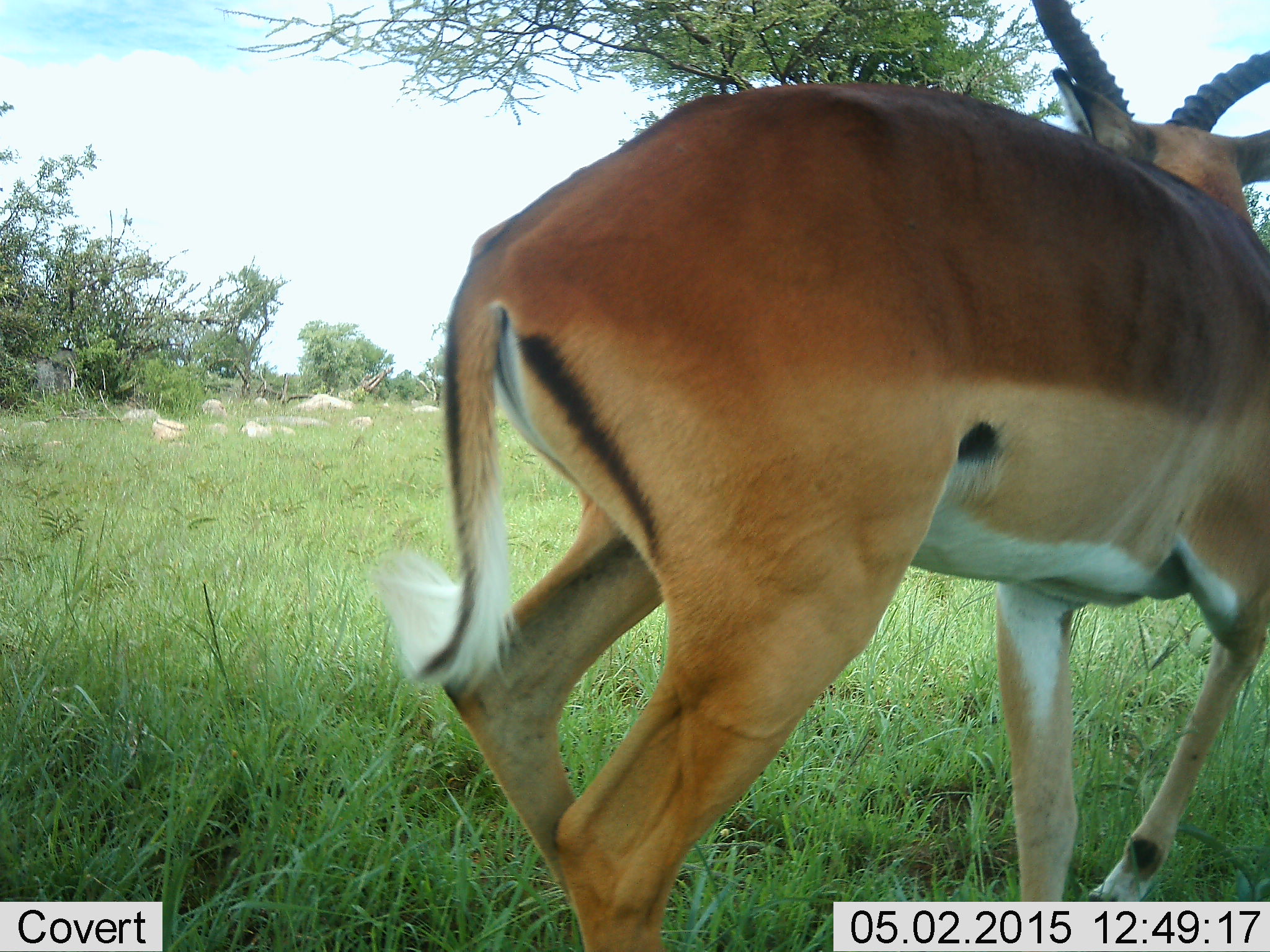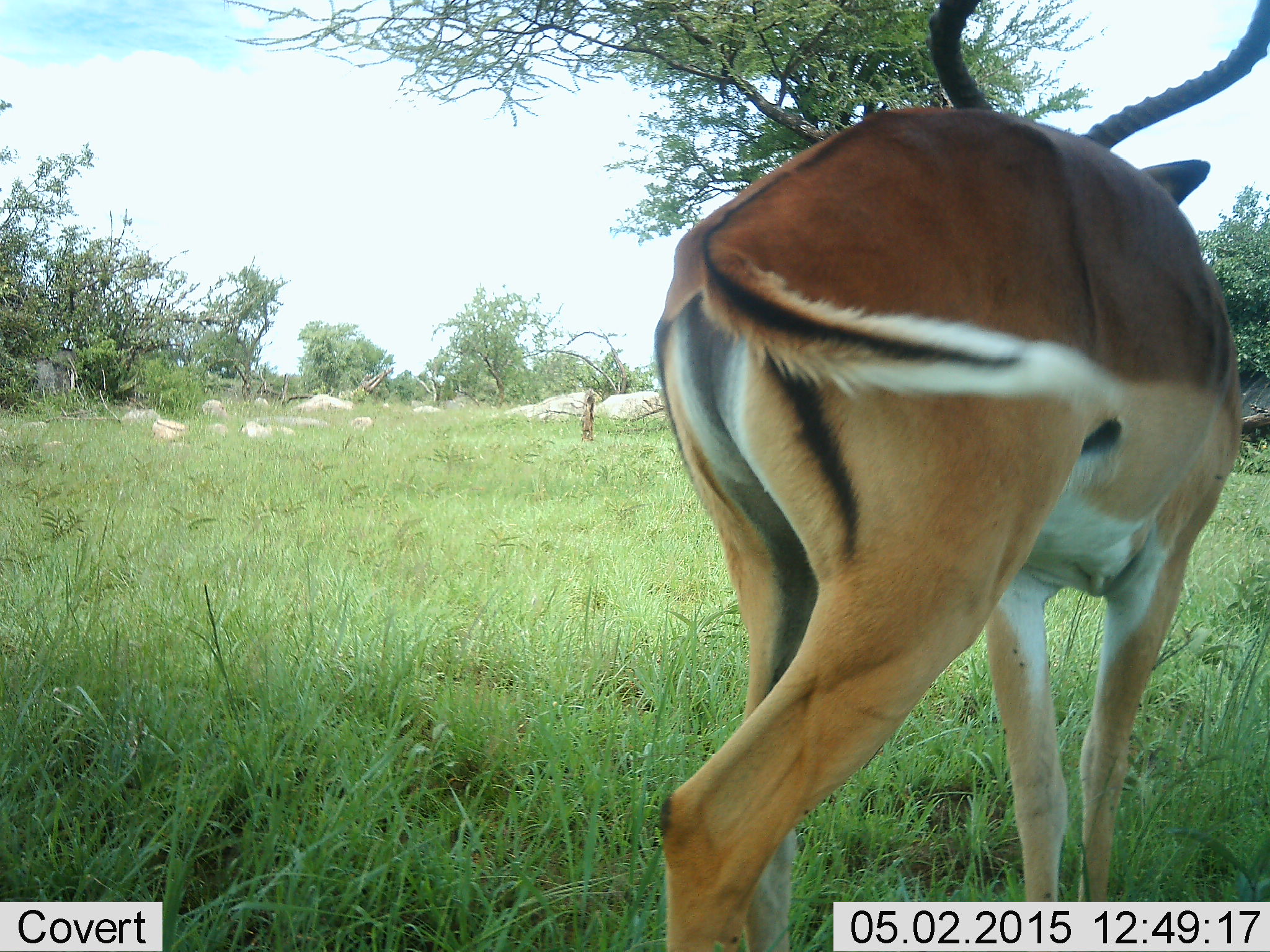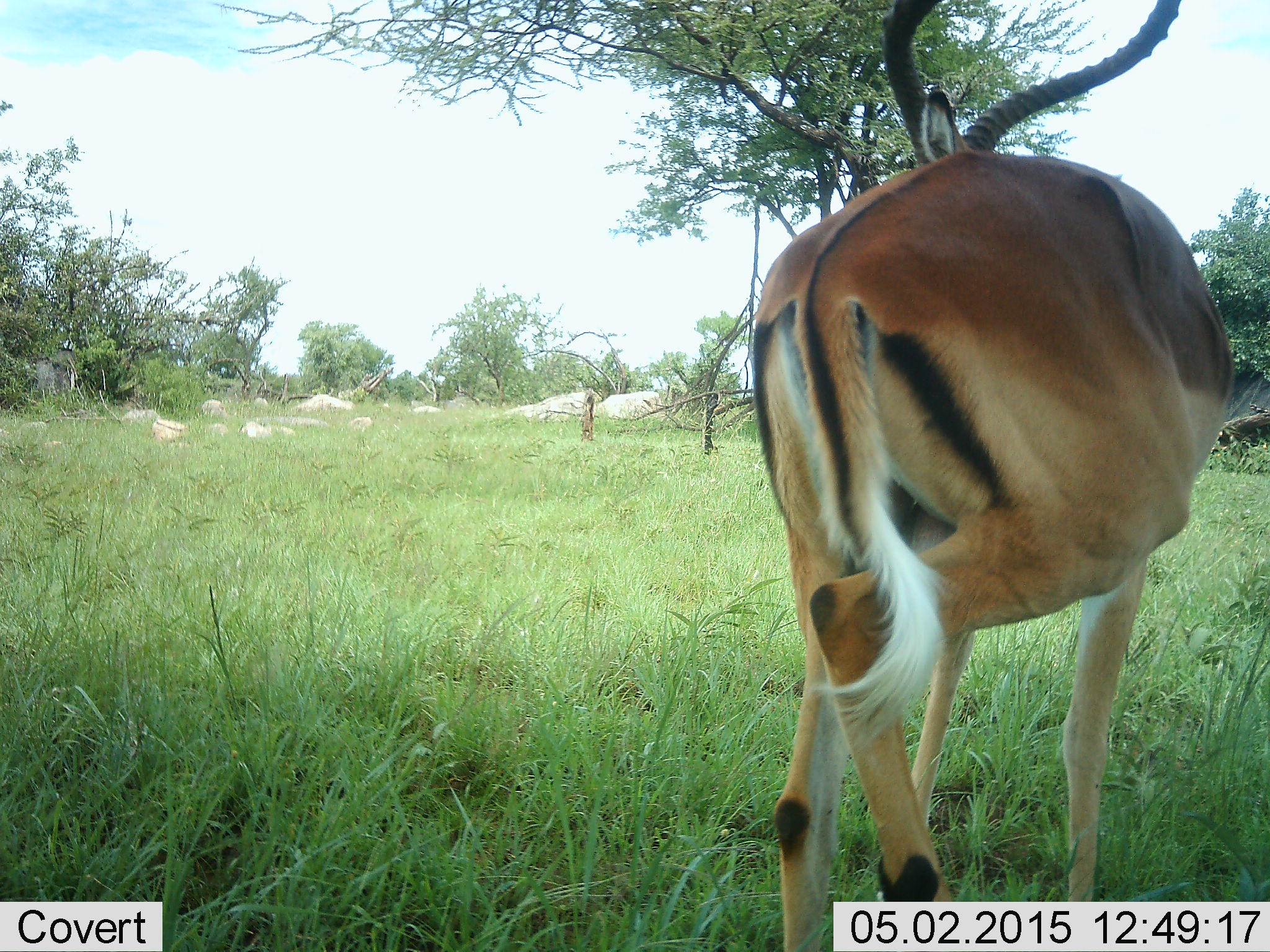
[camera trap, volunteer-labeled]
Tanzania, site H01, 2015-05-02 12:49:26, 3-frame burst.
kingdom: Animalia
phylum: Chordata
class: Mammalia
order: Artiodactyla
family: Bovidae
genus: Aepyceros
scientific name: Aepyceros melampus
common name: impala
Impala (Aepyceros melampus), count 1. Behavior (volunteer vote fractions): standing 30%, resting 0%, moving 90%, interacting 10%. Young present (vote fraction): 0%. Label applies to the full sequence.